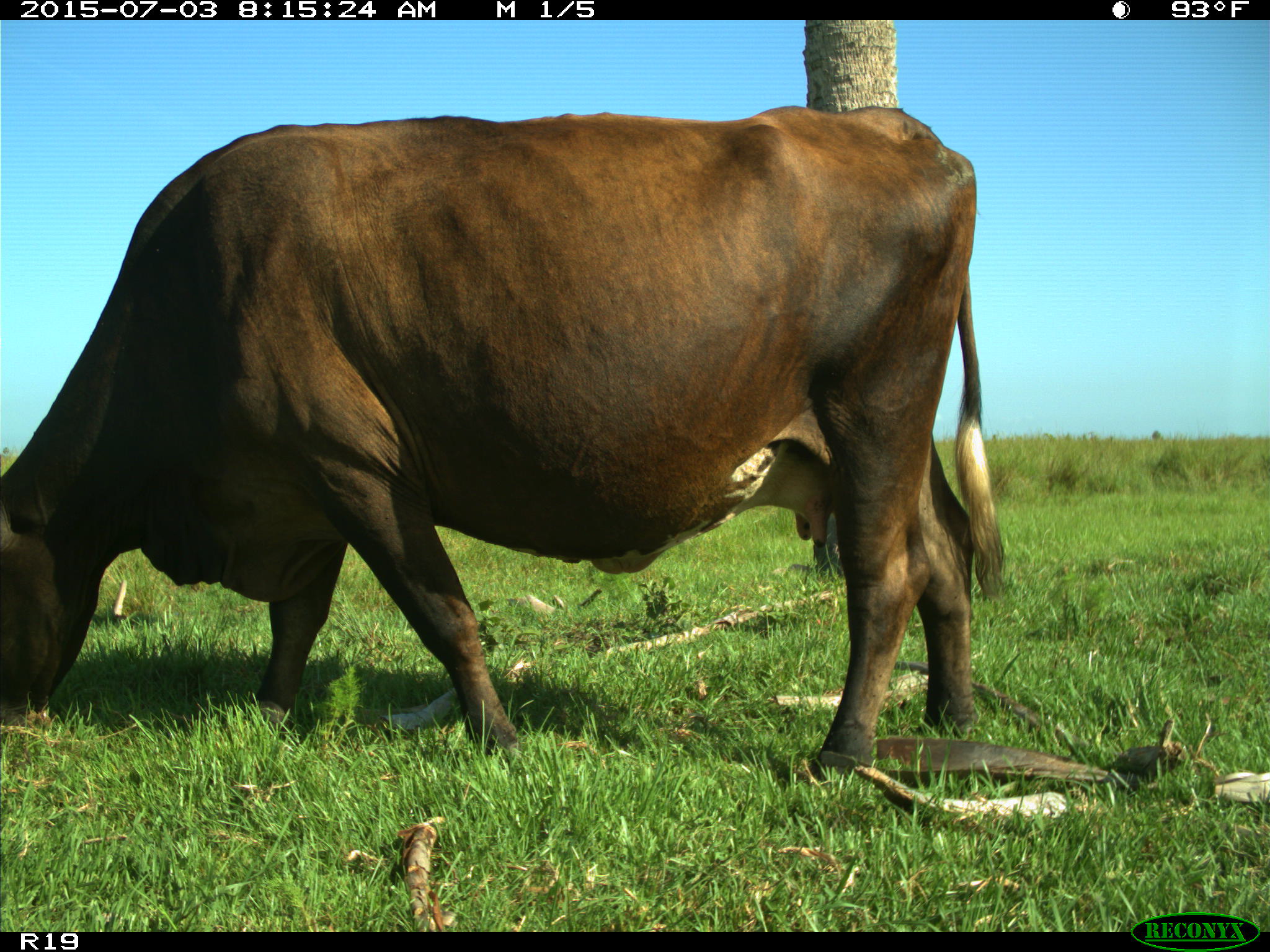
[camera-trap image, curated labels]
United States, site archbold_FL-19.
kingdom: Animalia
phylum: Chordata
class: Mammalia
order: Artiodactyla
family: Bovidae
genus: Bos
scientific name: Bos taurus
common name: domestic cow